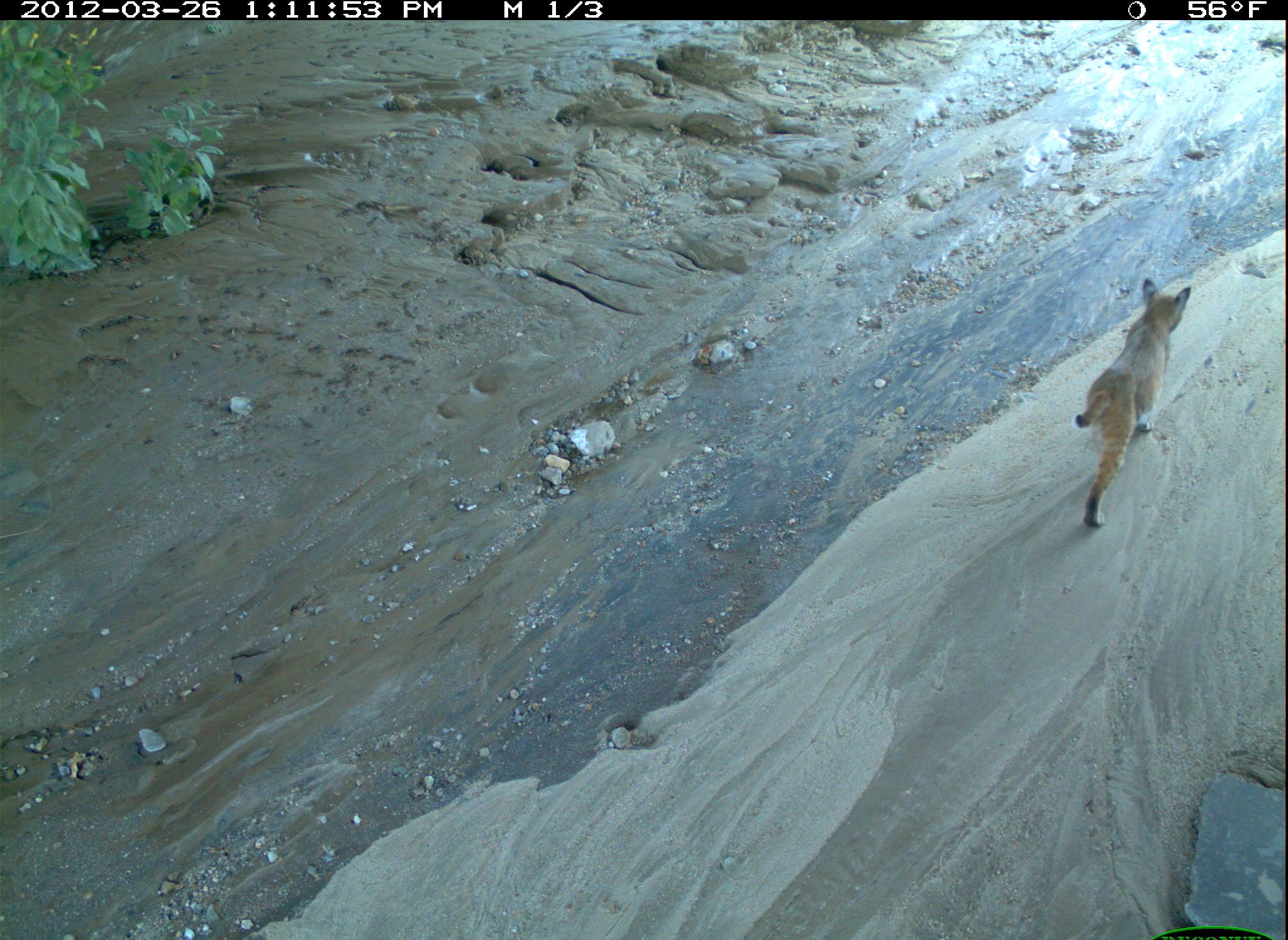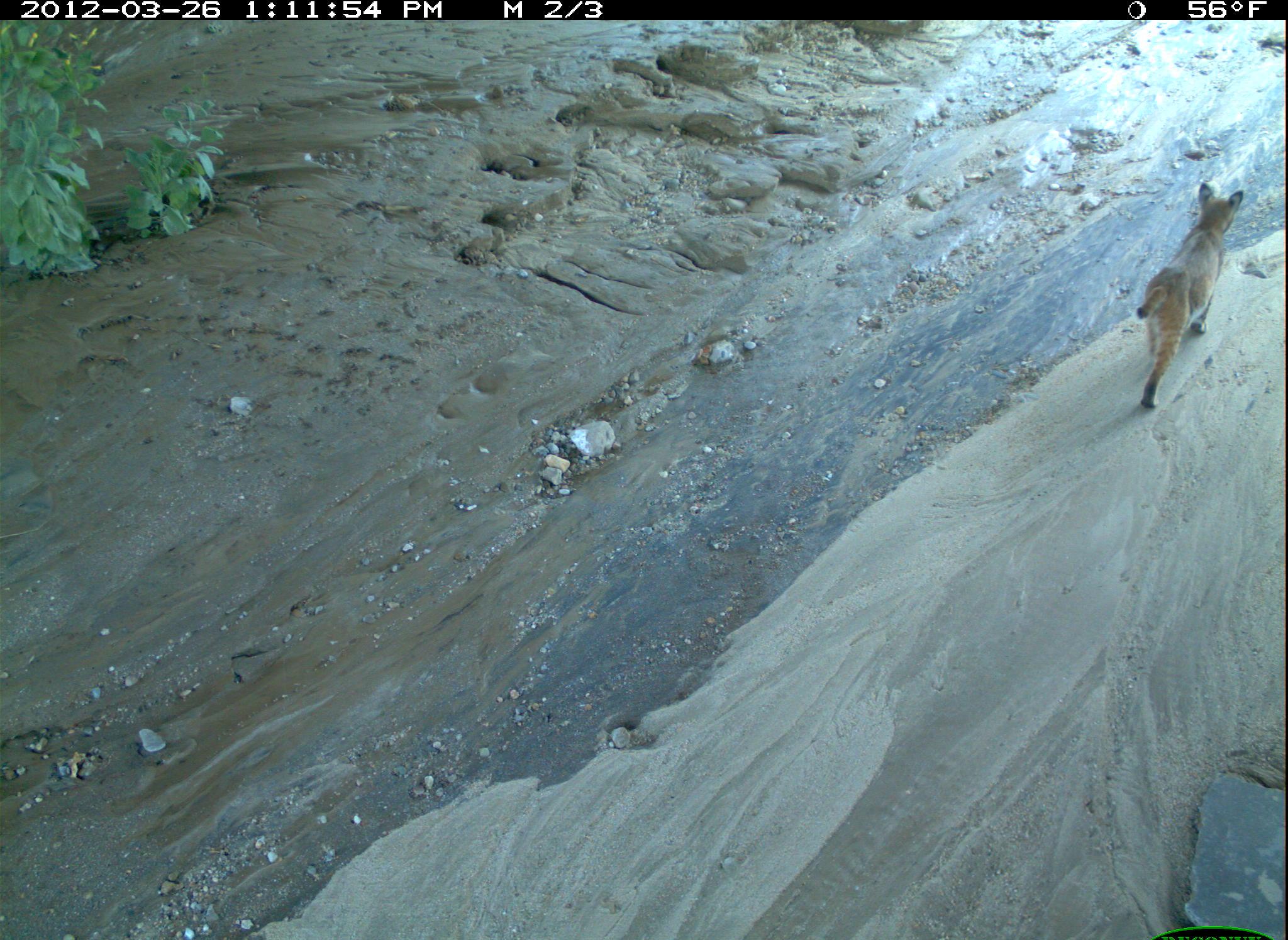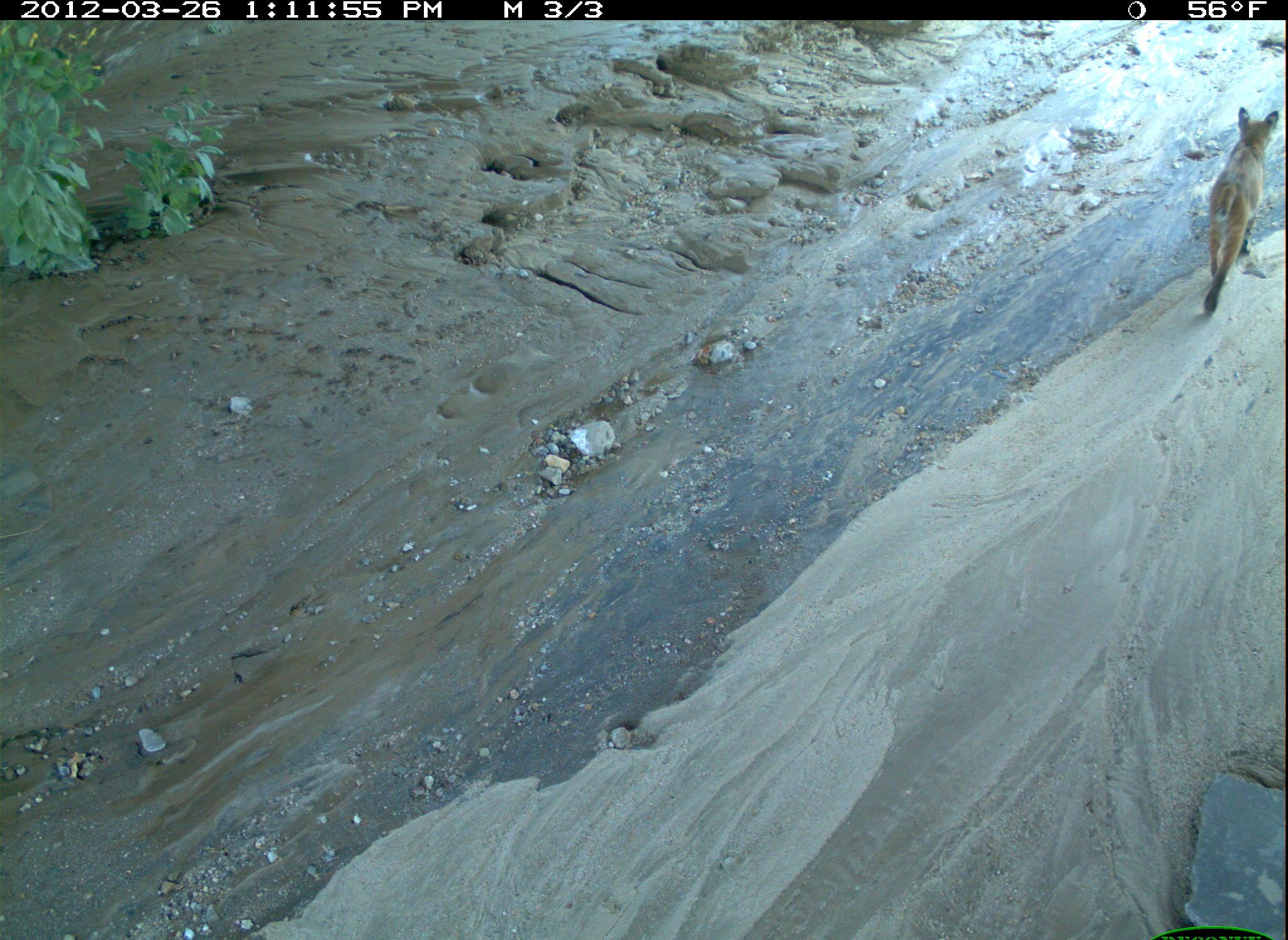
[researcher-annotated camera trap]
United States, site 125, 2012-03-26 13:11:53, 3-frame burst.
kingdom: Animalia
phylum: Chordata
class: Mammalia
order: Carnivora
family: Felidae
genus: Lynx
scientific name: Lynx rufus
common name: bobcat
Bobcat (Lynx rufus).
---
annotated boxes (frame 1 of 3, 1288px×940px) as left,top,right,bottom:
bobcat: 1071,271,1198,536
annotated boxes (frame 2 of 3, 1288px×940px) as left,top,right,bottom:
bobcat: 1124,178,1250,415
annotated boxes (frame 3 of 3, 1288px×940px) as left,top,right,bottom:
bobcat: 1193,95,1278,325